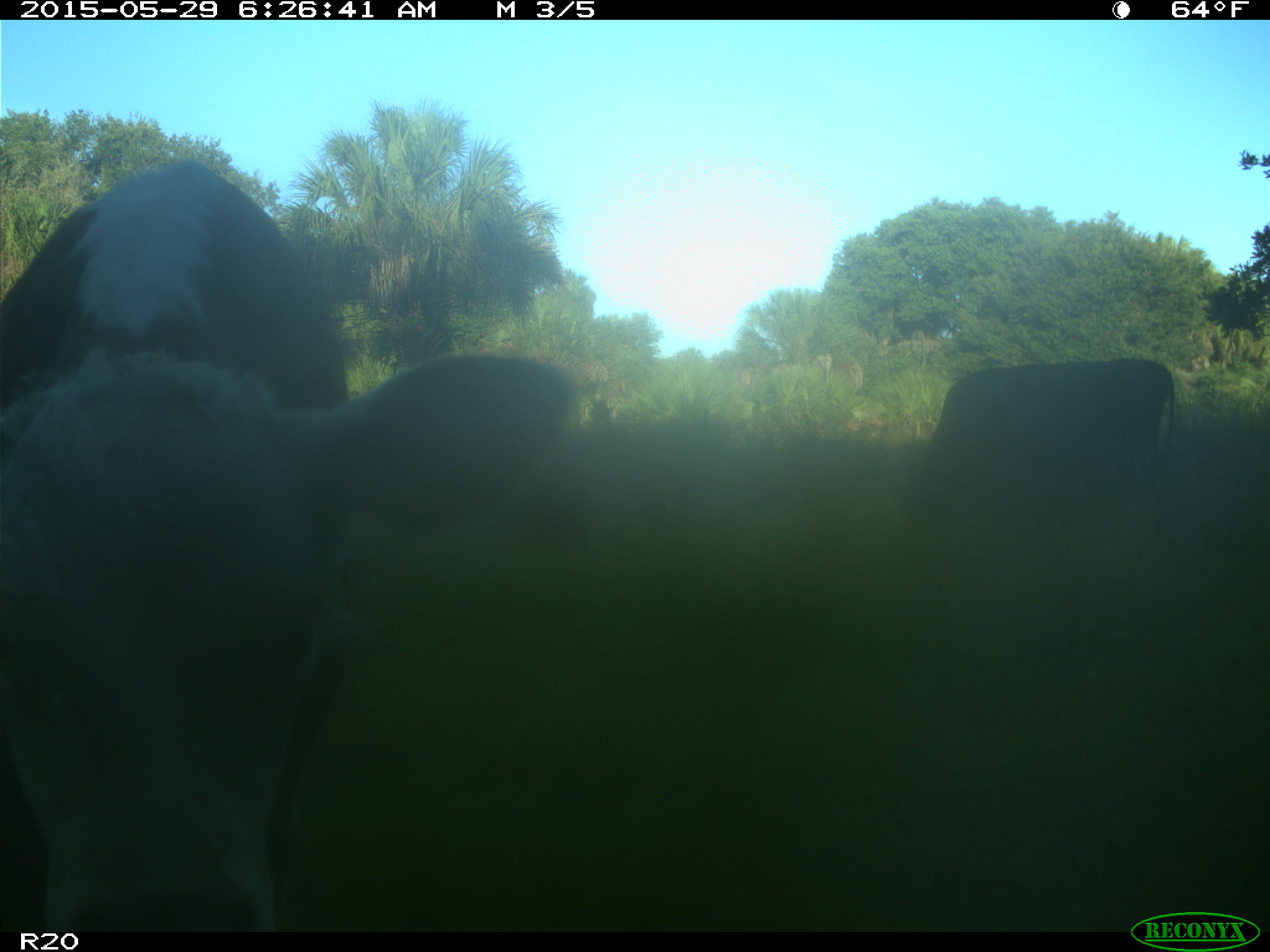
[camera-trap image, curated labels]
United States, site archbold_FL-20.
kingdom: Animalia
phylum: Chordata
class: Mammalia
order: Artiodactyla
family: Bovidae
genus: Bos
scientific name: Bos taurus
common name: domestic cow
Bos taurus (domestic cow).